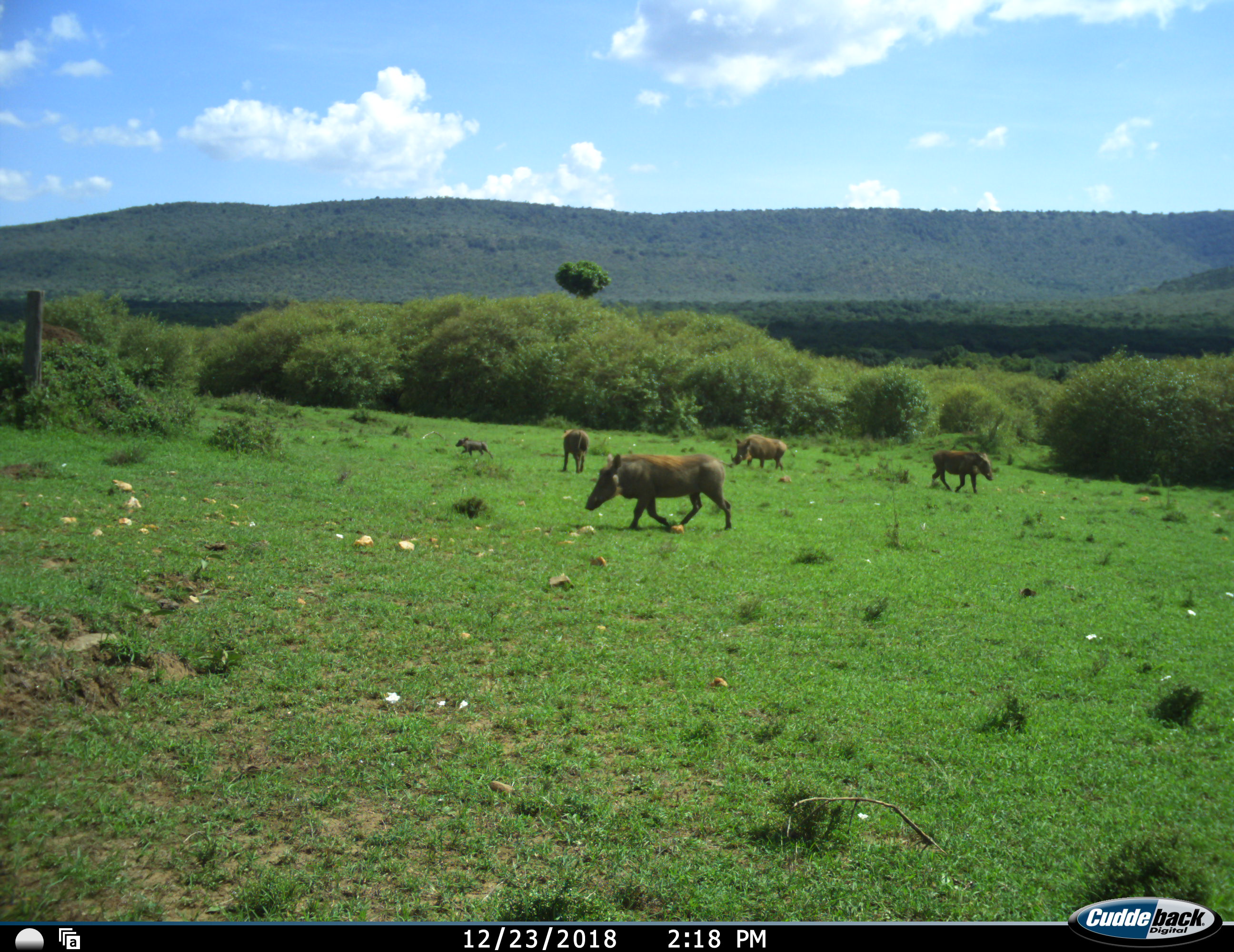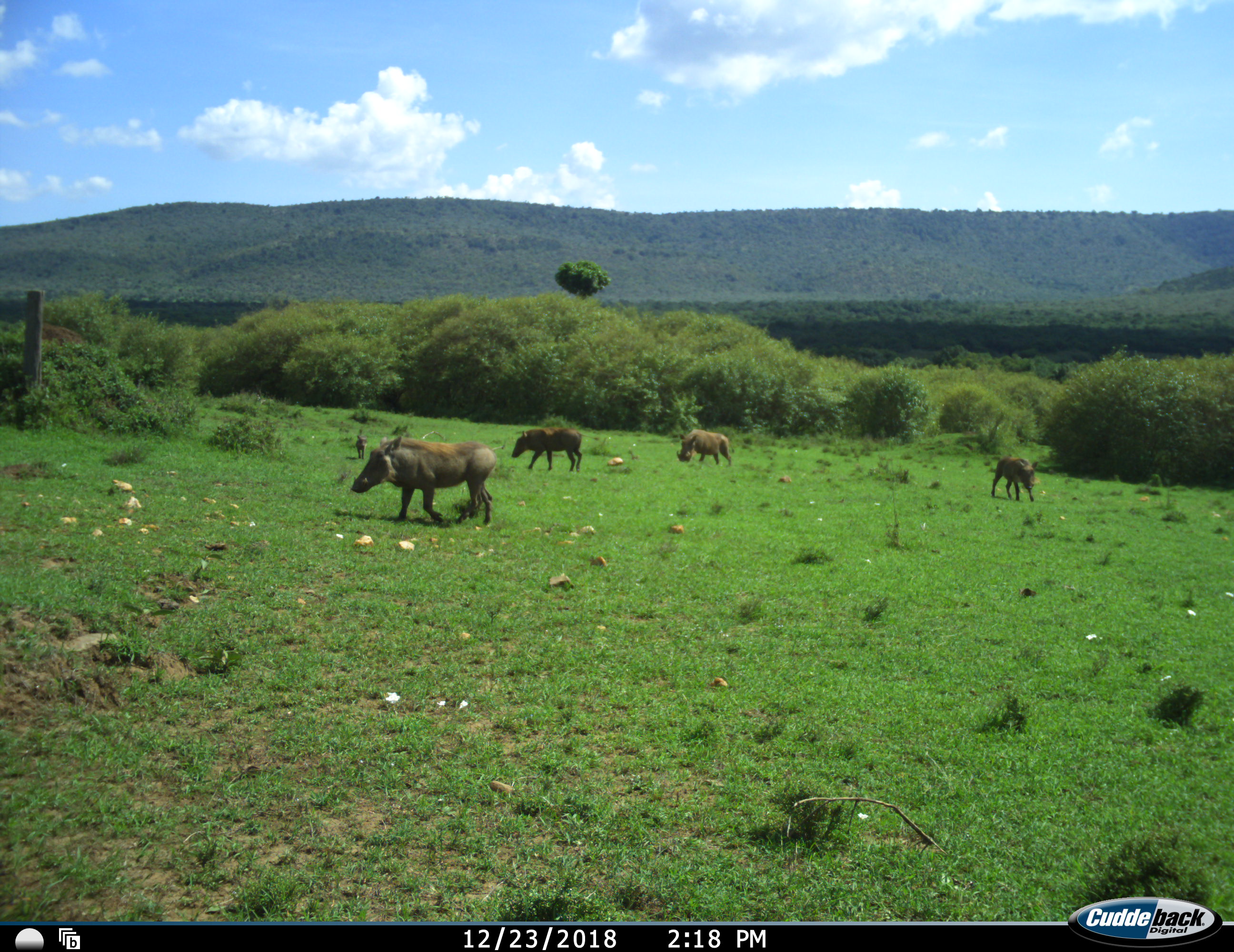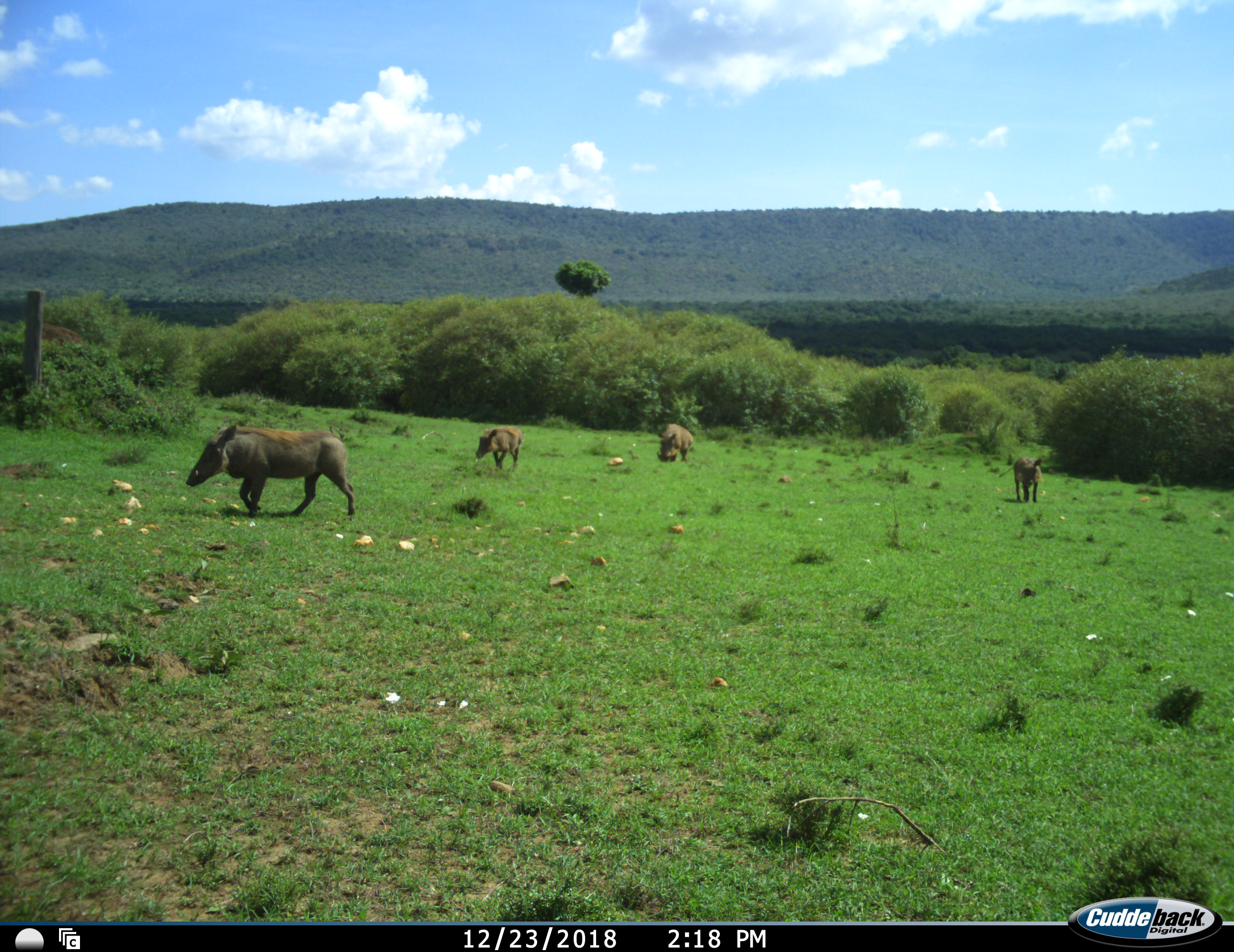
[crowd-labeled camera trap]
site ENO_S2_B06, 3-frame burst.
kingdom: Animalia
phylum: Chordata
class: Mammalia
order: Artiodactyla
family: Suidae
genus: Phacochoerus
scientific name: Phacochoerus africanus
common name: warthog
Warthog (Phacochoerus africanus), count 5. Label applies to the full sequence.